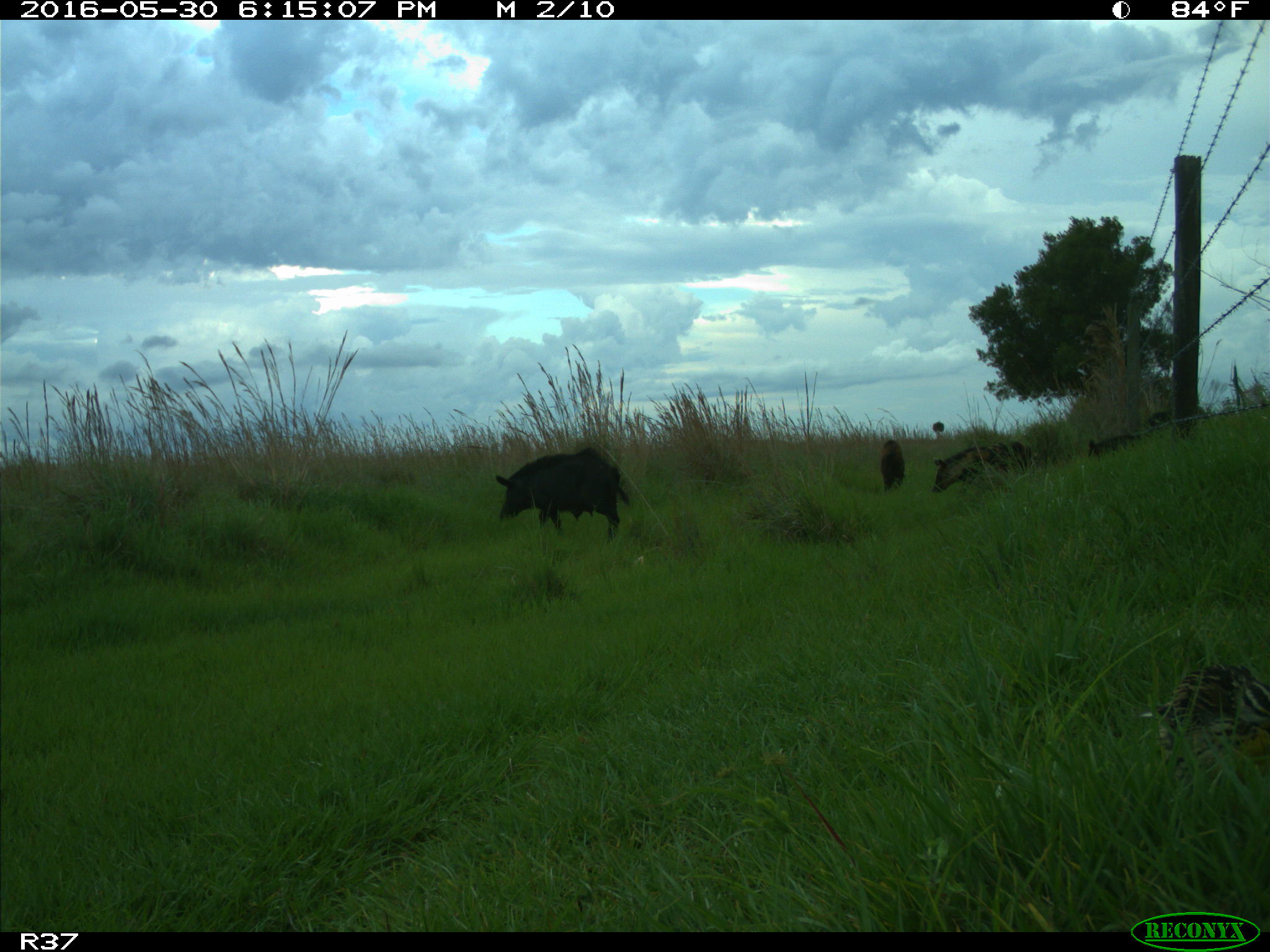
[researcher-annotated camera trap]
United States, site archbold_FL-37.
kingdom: Animalia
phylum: Chordata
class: Mammalia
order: Artiodactyla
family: Suidae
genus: Sus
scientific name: Sus scrofa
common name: wild boar